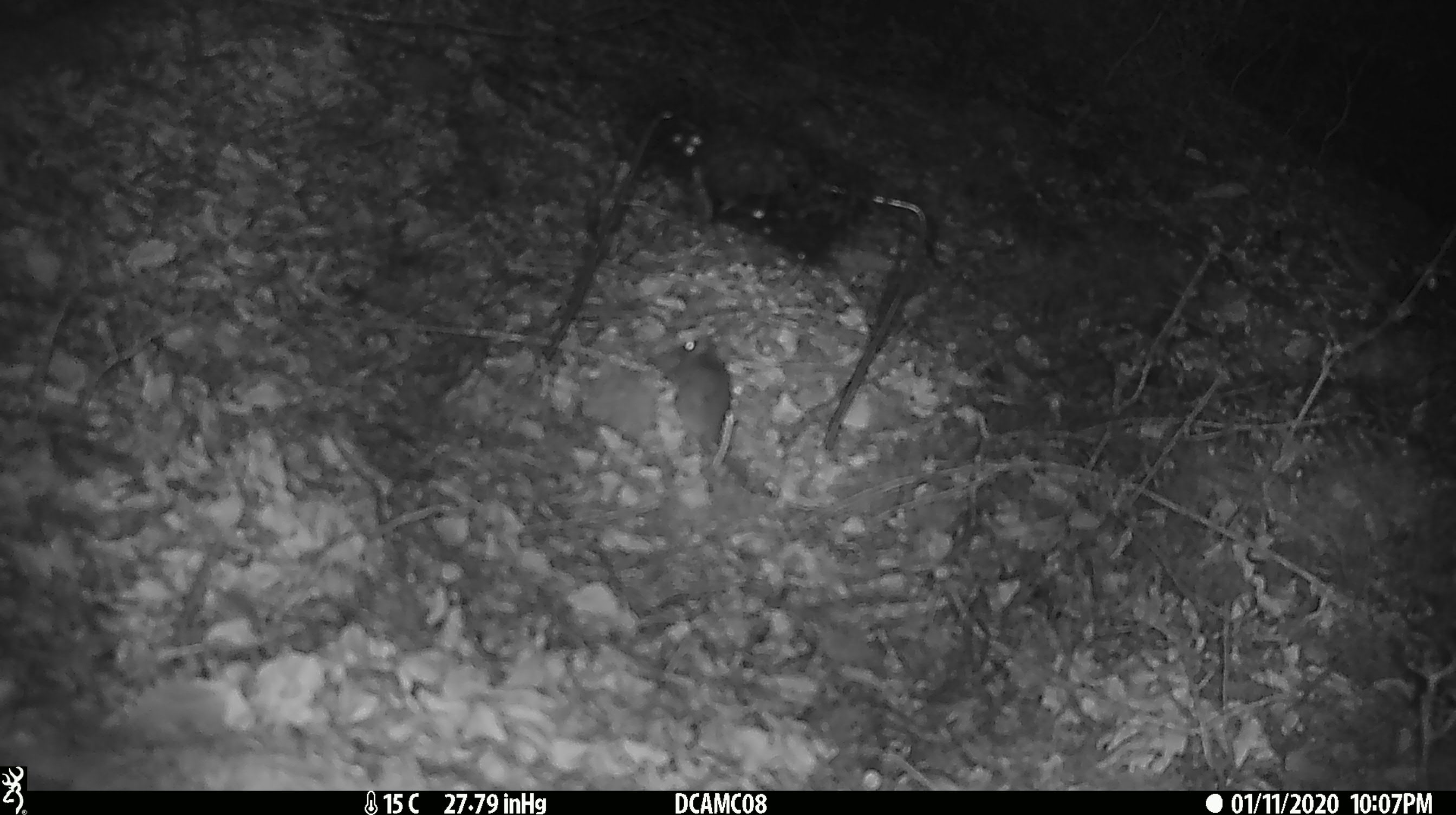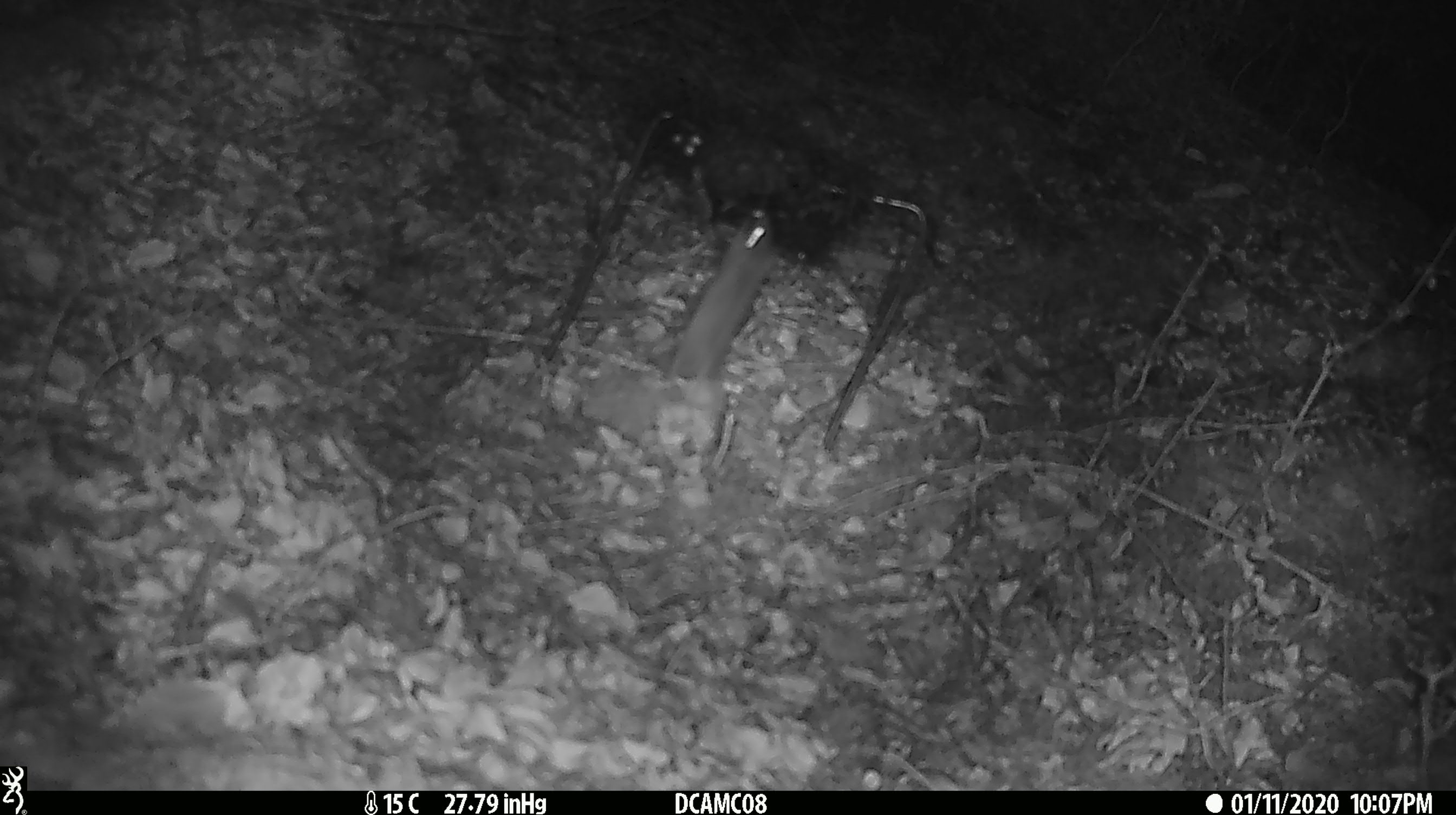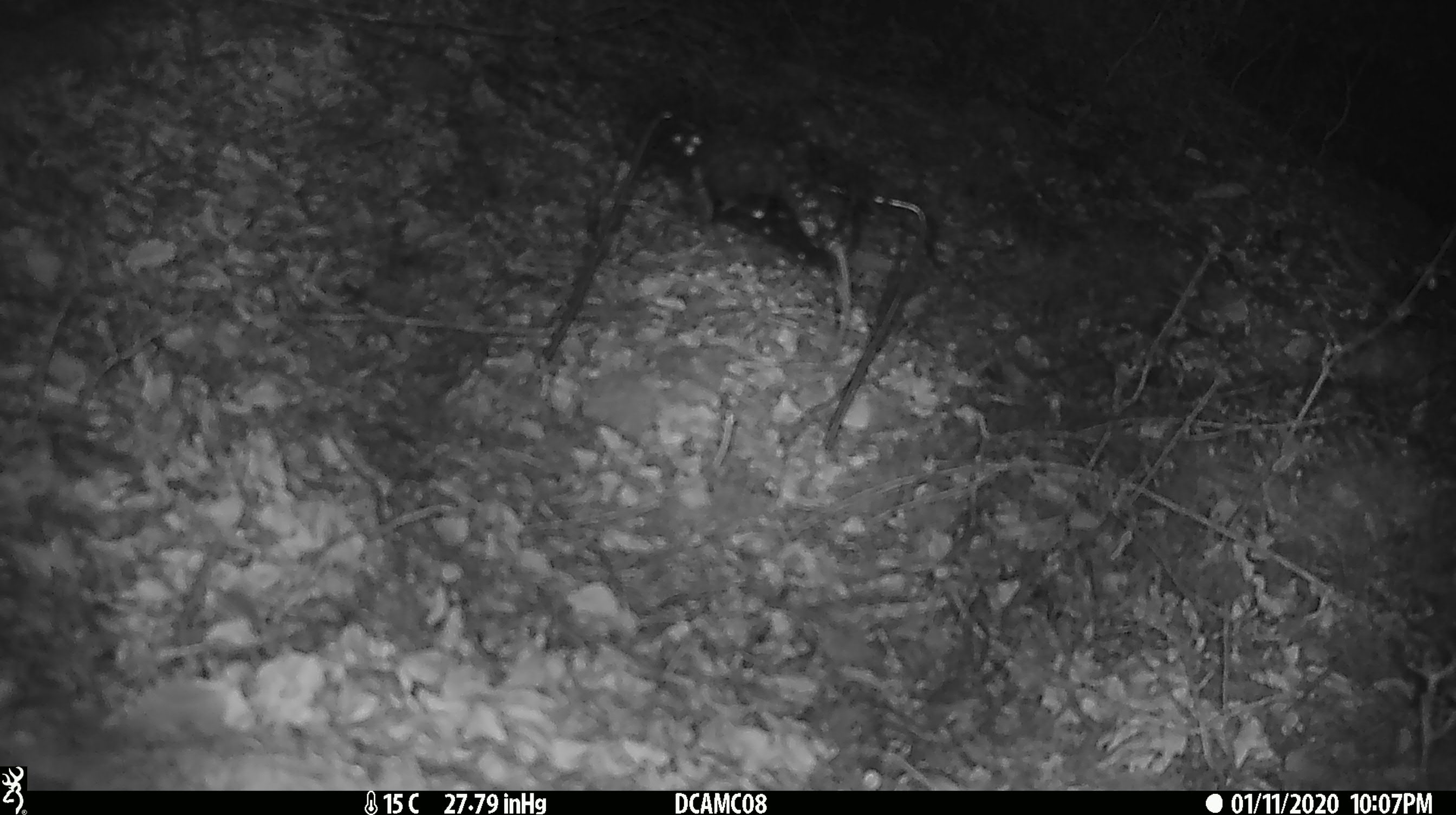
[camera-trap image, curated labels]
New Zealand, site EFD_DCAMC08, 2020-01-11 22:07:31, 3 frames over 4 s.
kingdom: Animalia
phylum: Chordata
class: Mammalia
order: Rodentia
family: Muridae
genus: Mus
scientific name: Mus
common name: mouse